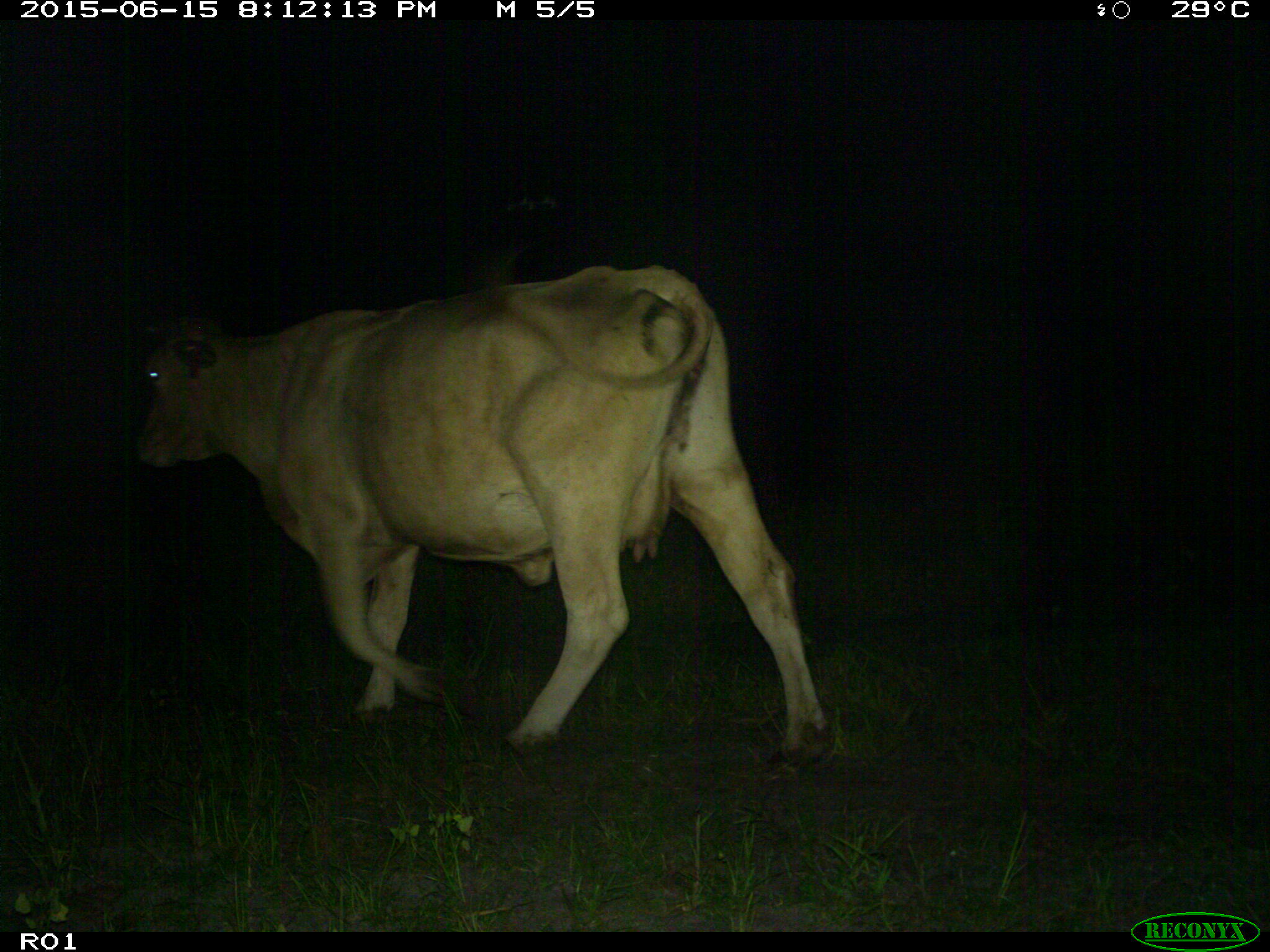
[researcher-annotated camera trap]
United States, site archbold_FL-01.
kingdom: Animalia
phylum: Chordata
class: Mammalia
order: Artiodactyla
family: Bovidae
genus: Bos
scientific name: Bos taurus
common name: domestic cow